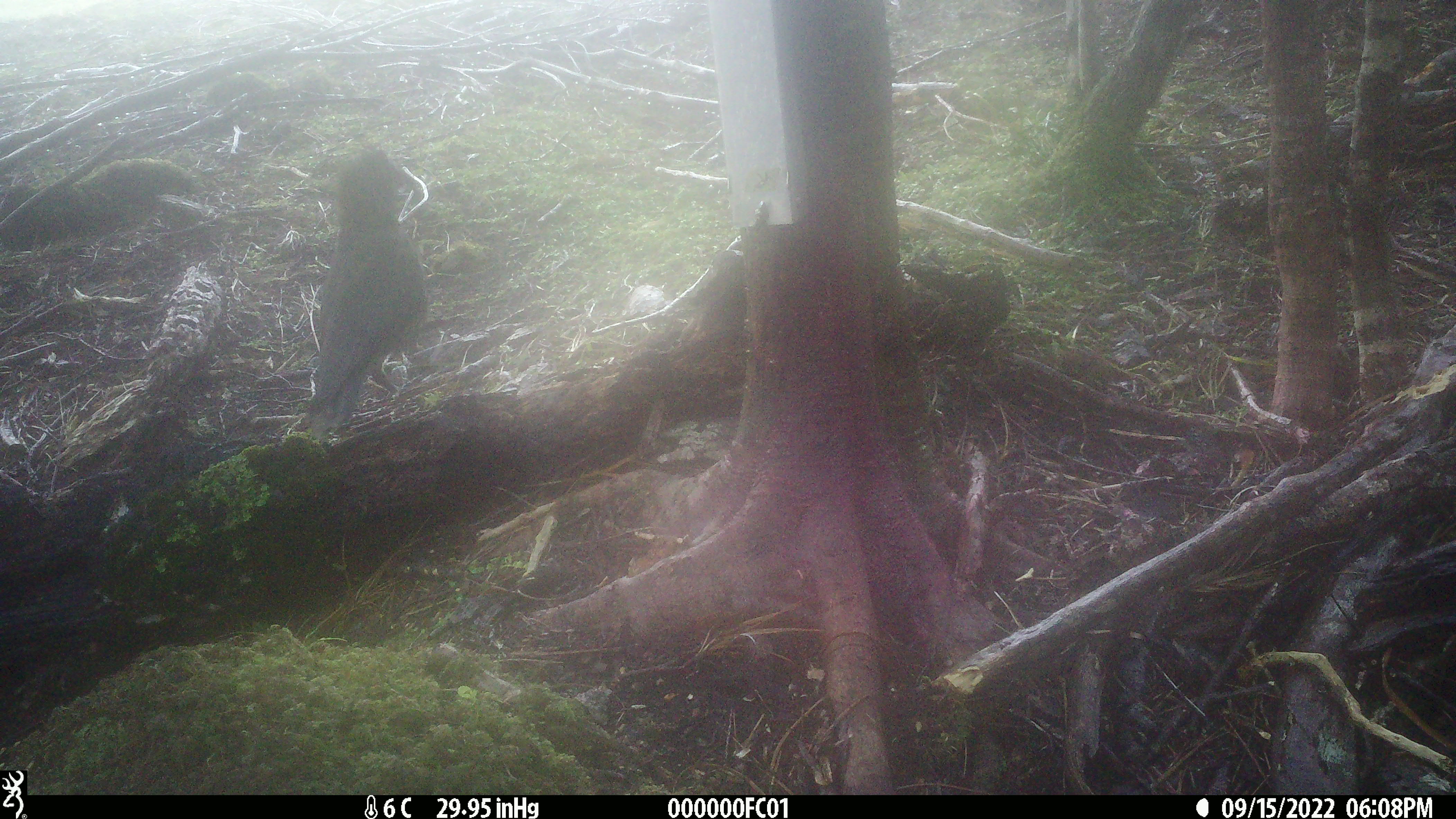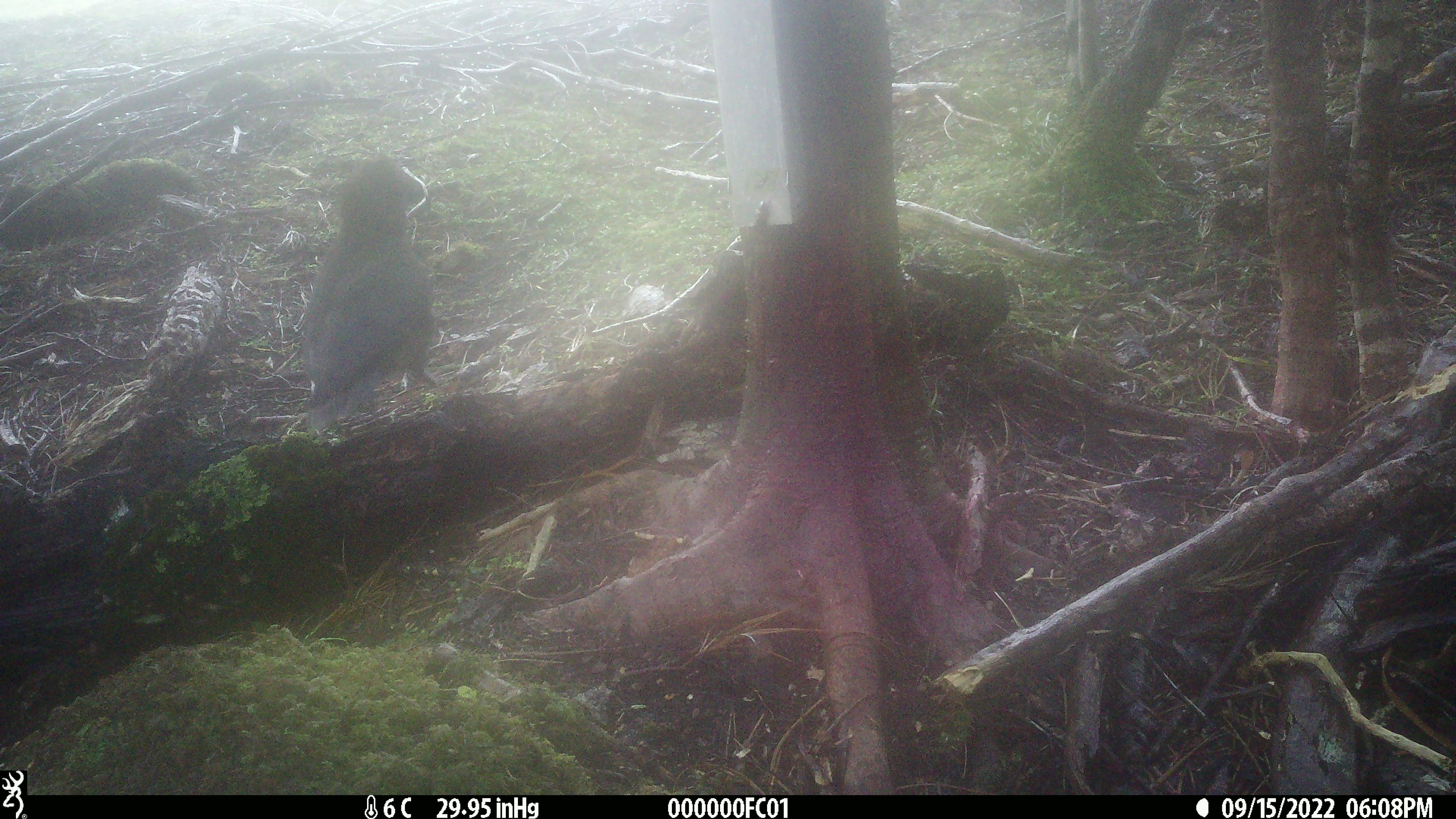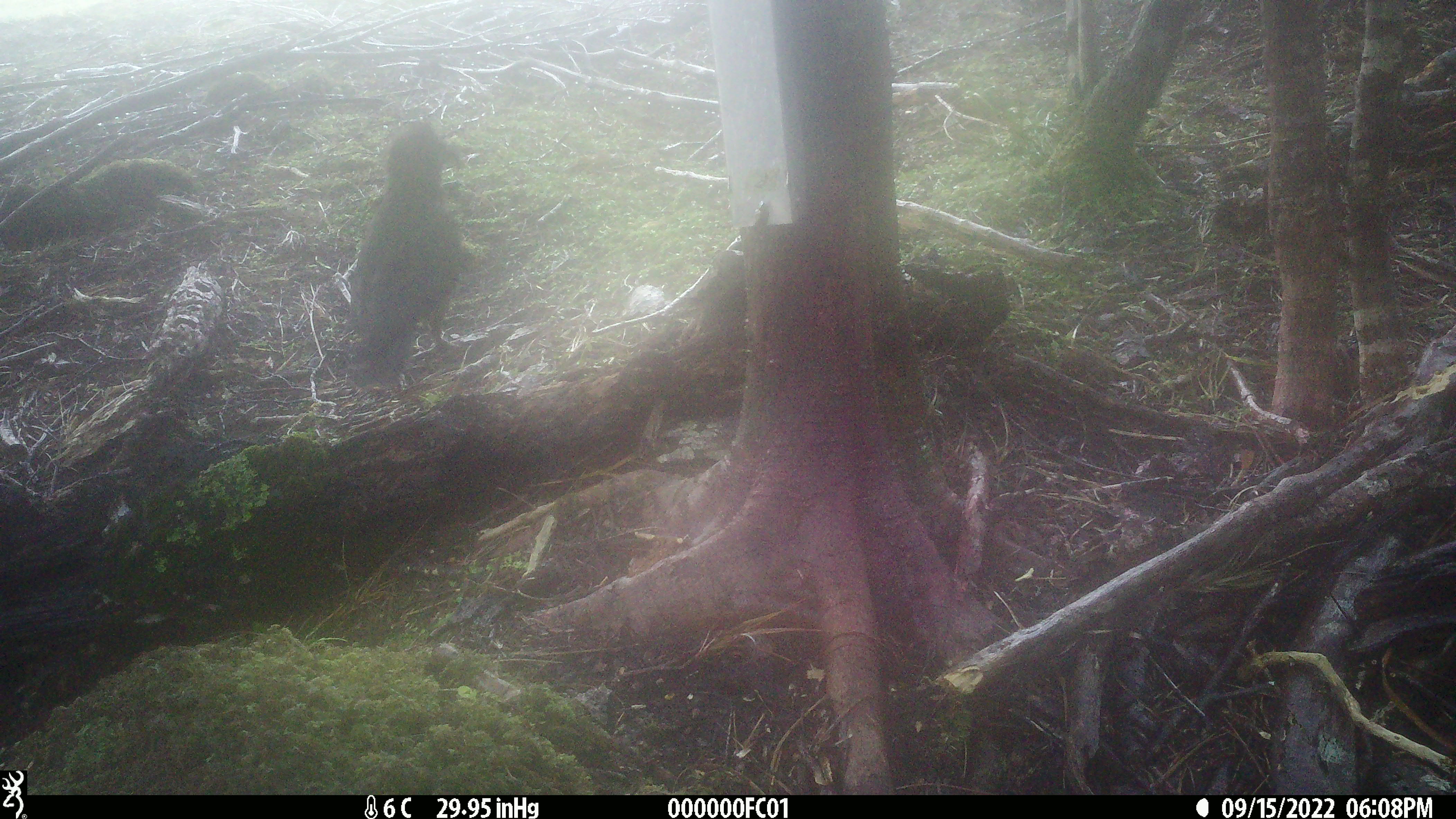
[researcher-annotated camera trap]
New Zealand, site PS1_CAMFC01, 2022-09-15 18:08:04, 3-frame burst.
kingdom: Animalia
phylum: Chordata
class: Aves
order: Psittaciformes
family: Strigopidae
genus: Nestor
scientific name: Nestor notabilis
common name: kea